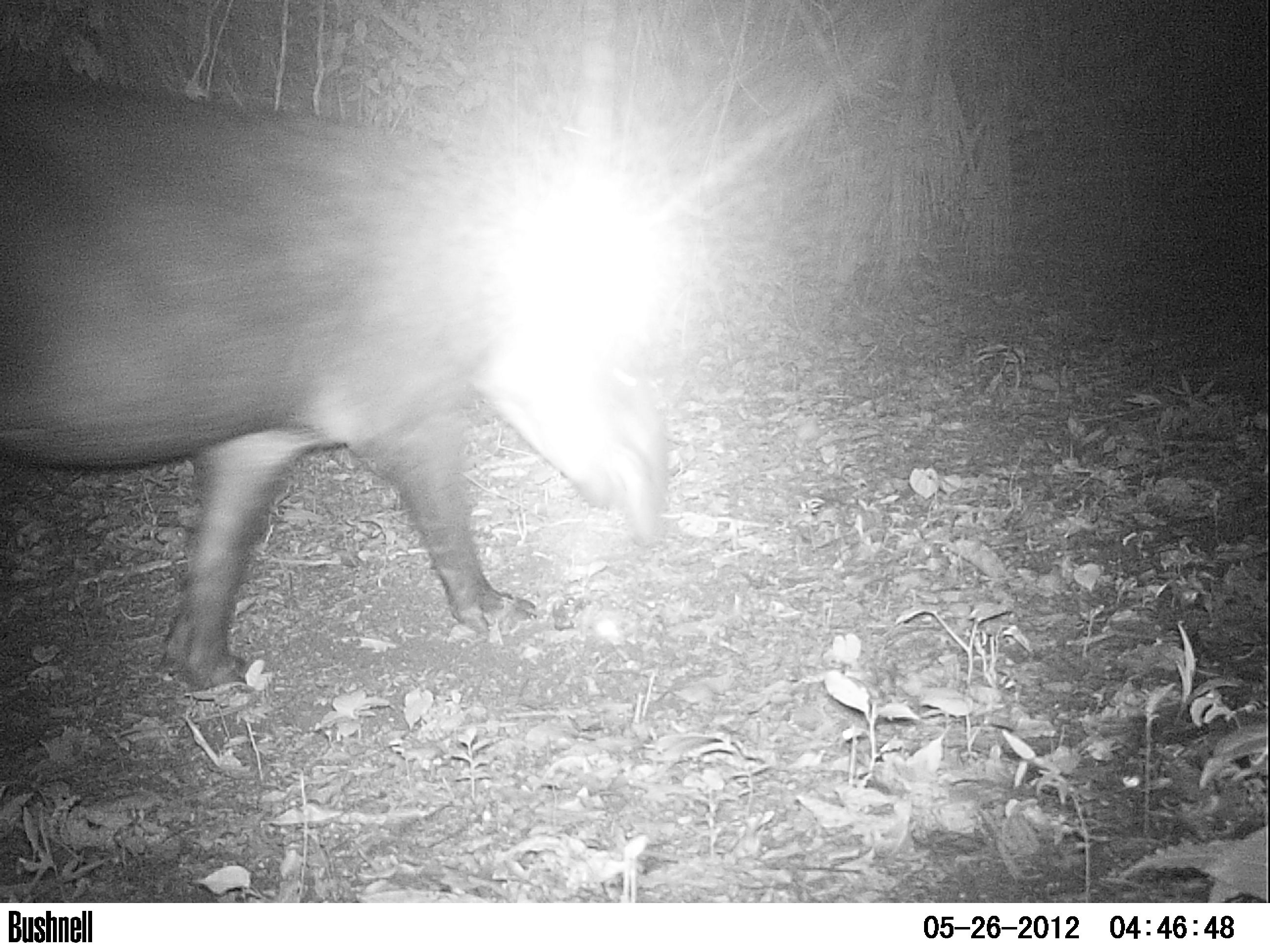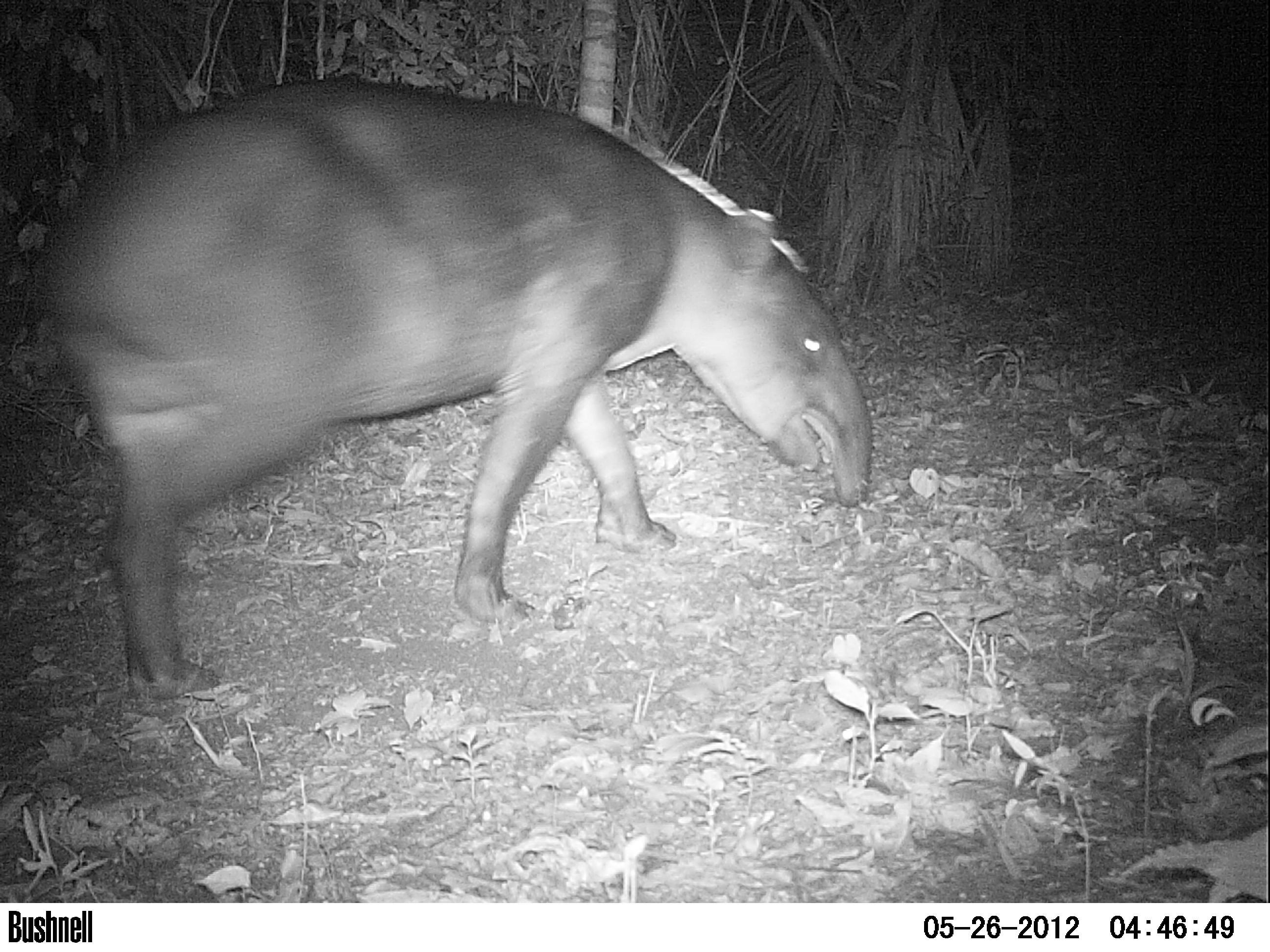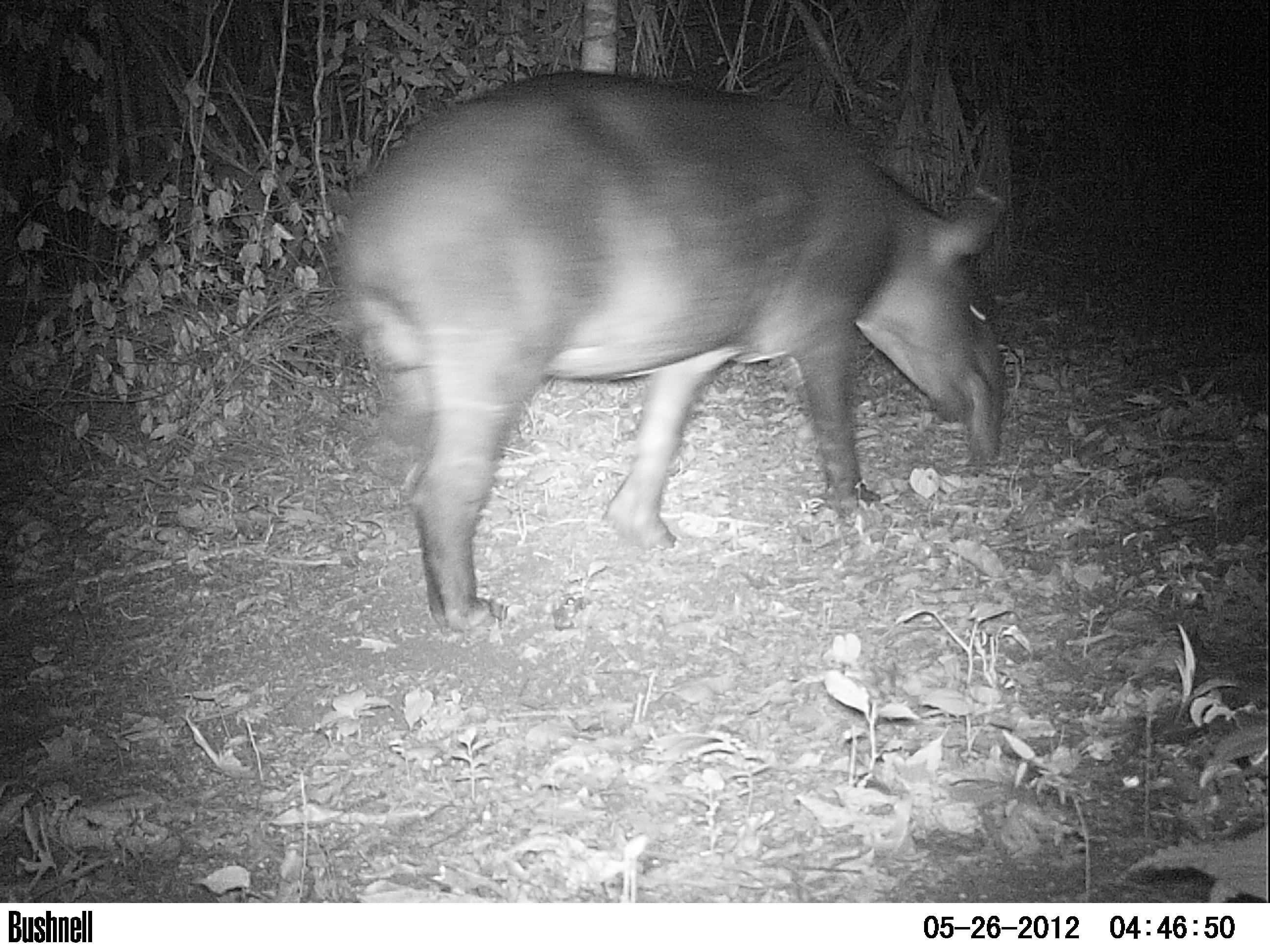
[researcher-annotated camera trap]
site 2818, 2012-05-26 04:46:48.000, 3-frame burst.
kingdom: Animalia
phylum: Chordata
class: Mammalia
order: Perissodactyla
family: Tapiridae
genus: Tapirus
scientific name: Tapirus bairdii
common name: baird's tapir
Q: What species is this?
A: Tapirus bairdii (baird's tapir).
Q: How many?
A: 1.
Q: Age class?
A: Adult.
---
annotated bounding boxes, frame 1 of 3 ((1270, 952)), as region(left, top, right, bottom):
tapirus bairdii: region(1, 73, 672, 695)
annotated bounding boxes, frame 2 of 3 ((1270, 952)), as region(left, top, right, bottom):
tapirus bairdii: region(53, 72, 874, 702)